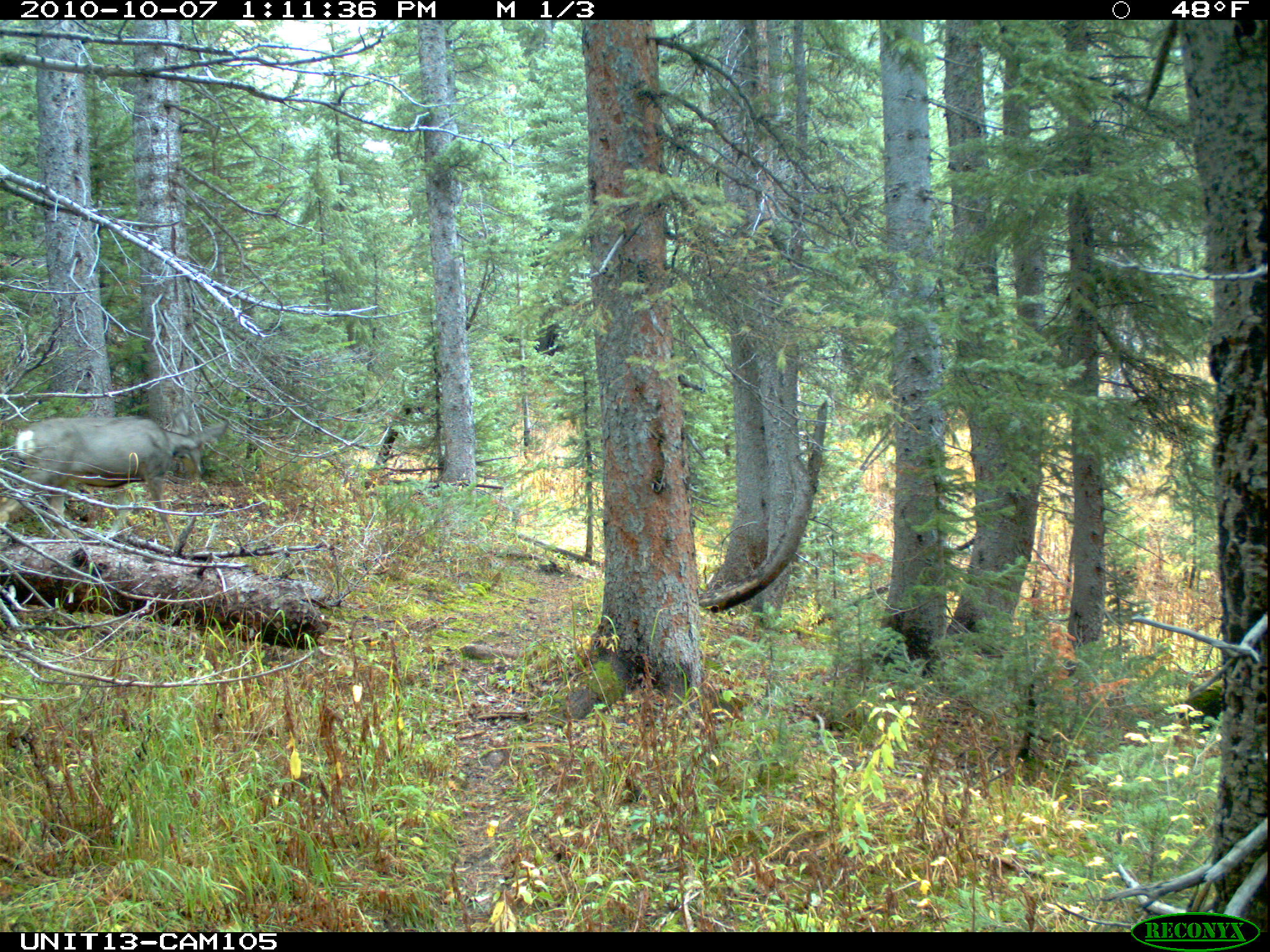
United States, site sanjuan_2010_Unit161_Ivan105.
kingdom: Animalia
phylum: Chordata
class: Mammalia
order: Artiodactyla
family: Cervidae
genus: Odocoileus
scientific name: Odocoileus hemionus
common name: mule deer